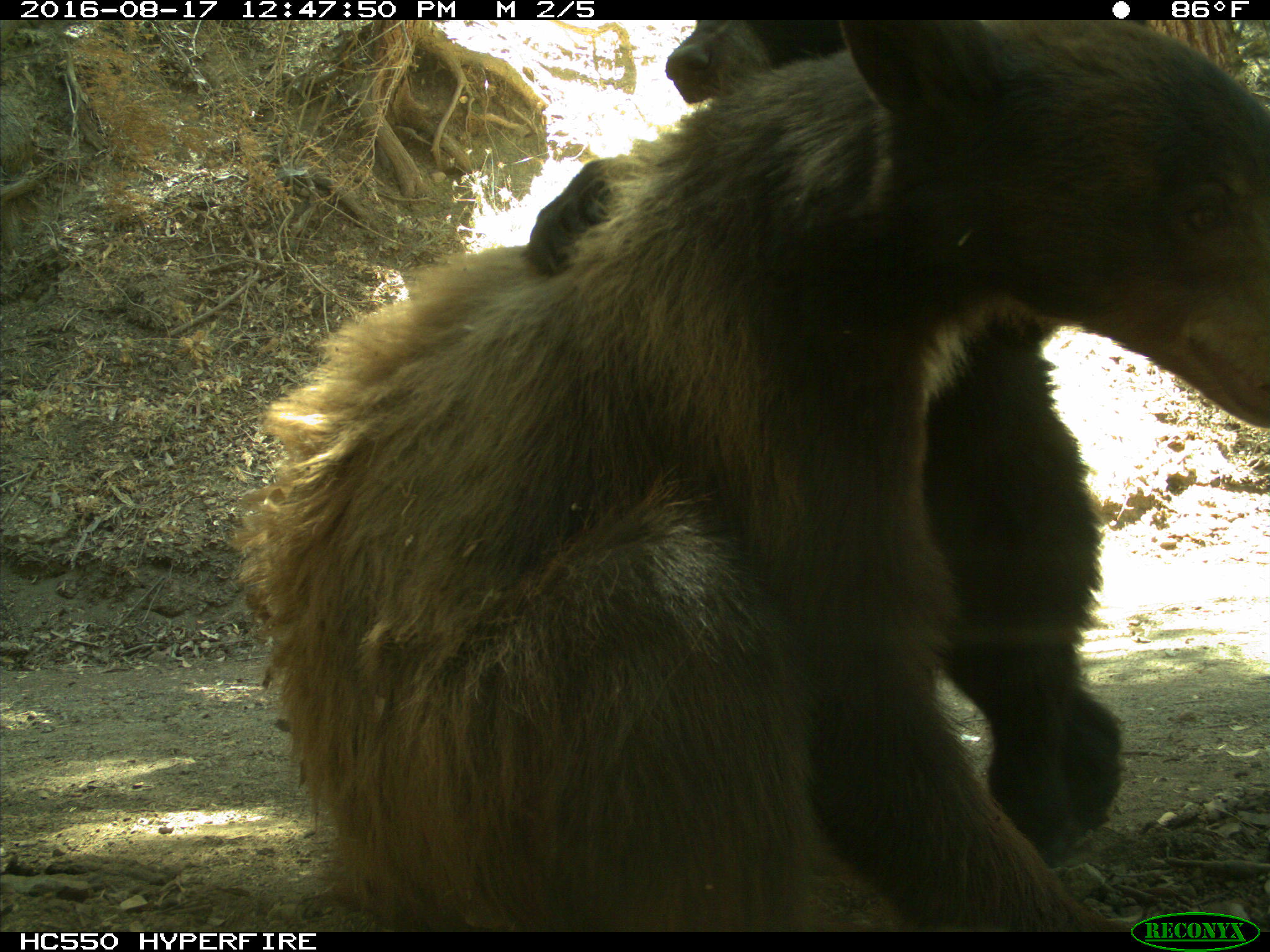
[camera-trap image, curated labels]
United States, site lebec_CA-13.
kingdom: Animalia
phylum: Chordata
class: Mammalia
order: Carnivora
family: Ursidae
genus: Ursus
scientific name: Ursus americanus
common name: american black bear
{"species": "Ursus americanus (american black bear)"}